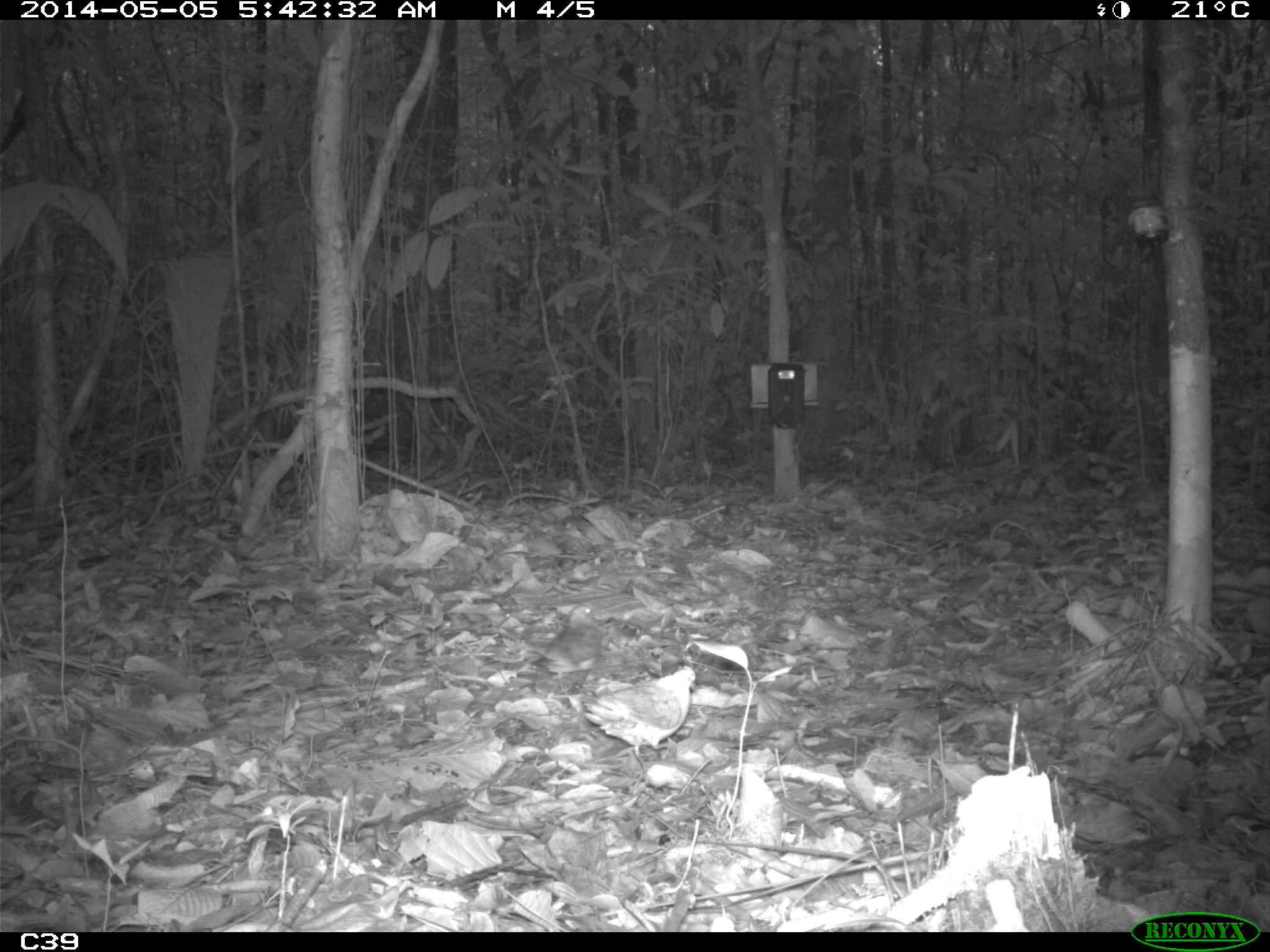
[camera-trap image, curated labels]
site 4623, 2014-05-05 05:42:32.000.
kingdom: Animalia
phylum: Chordata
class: Aves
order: Columbiformes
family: Columbidae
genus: Geotrygon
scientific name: Geotrygon montana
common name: ruddy quail-dove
Geotrygon montana (ruddy quail-dove), count 1, age adult.